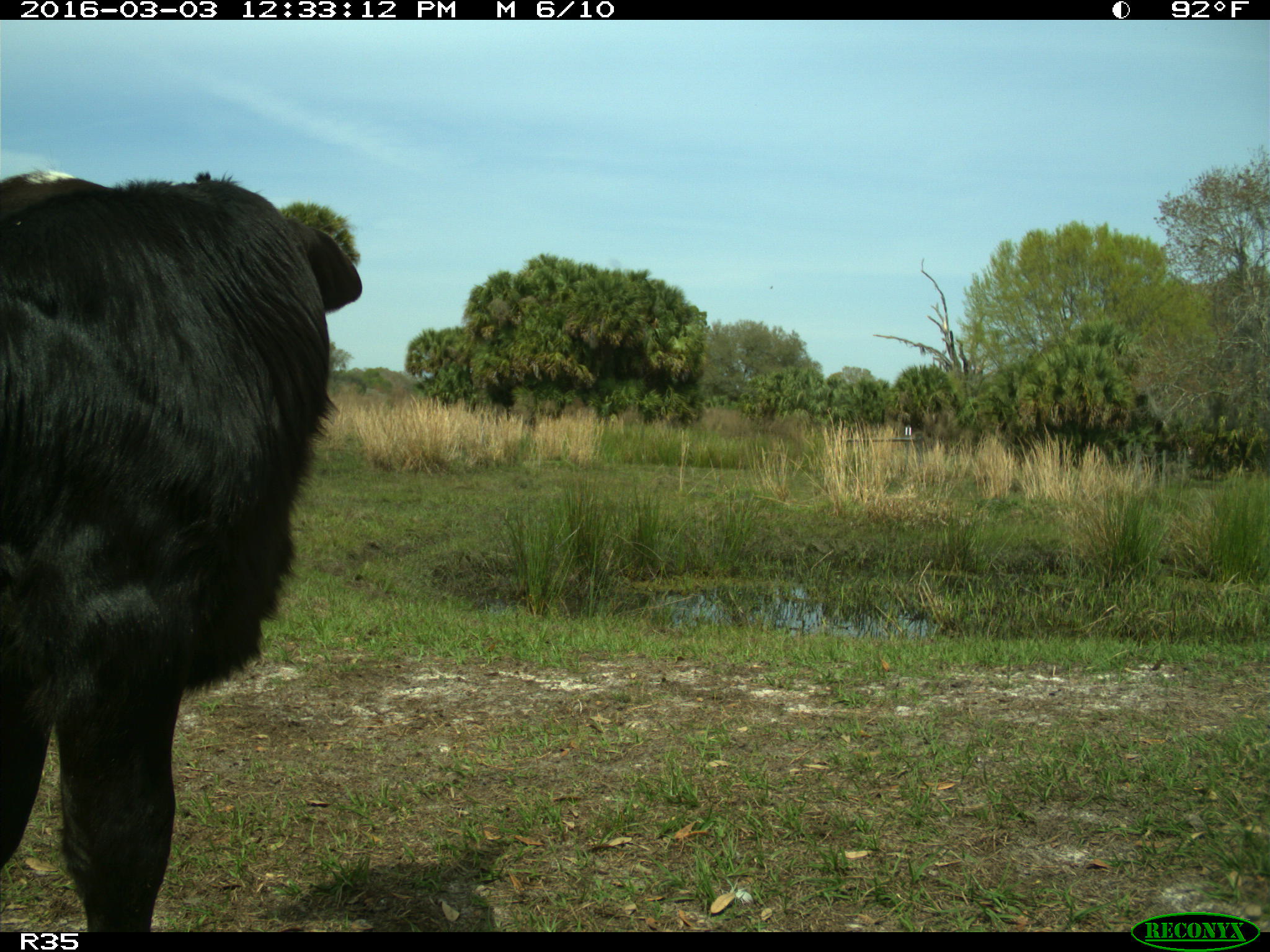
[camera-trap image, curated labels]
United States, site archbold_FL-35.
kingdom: Animalia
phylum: Chordata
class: Mammalia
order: Artiodactyla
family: Bovidae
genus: Bos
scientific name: Bos taurus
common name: domestic cow